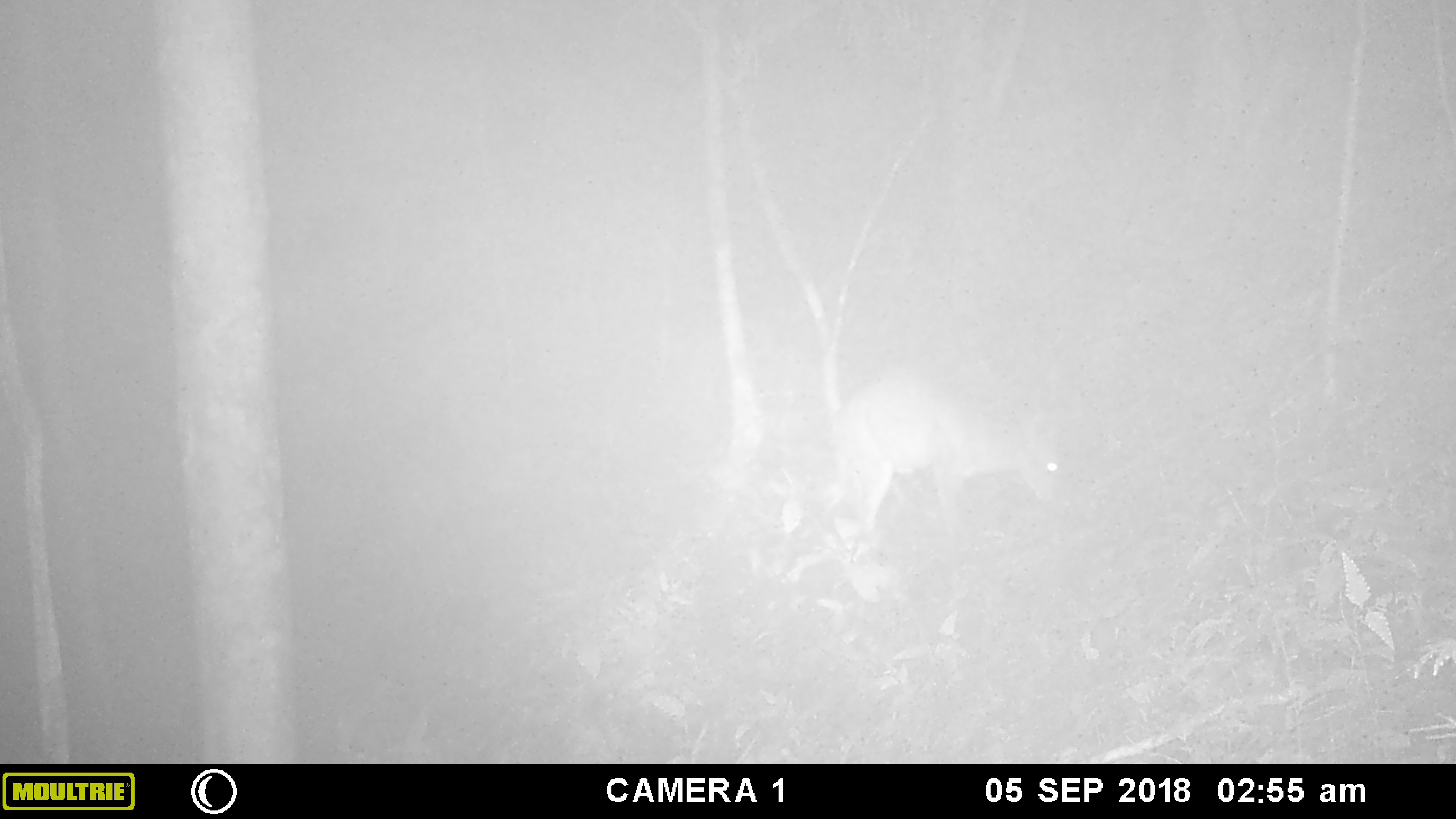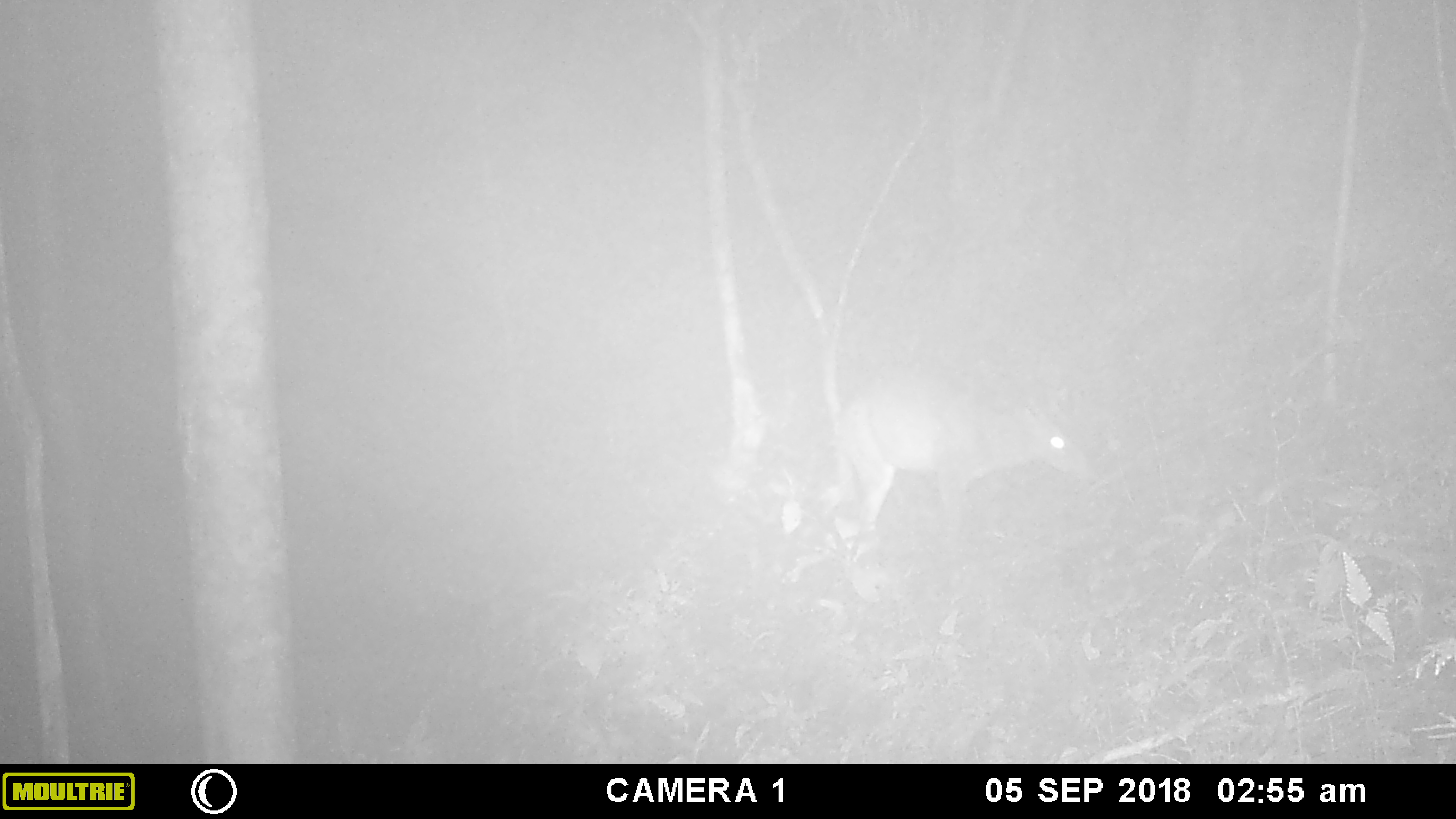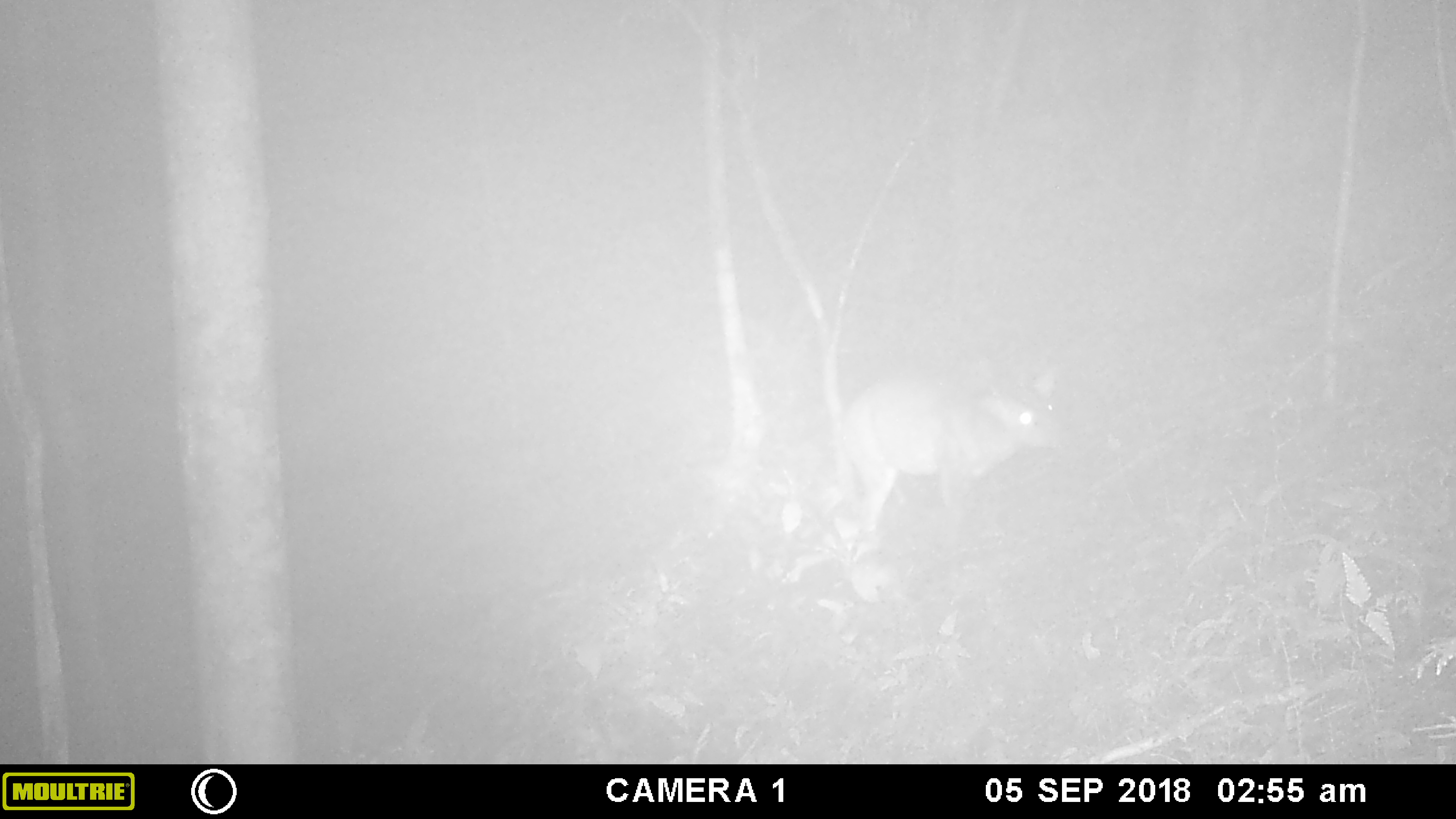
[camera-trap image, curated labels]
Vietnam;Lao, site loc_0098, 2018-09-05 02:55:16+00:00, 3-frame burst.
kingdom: Animalia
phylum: Chordata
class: Mammalia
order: Artiodactyla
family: Cervidae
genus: Muntiacus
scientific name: Muntiacus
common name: muntjacs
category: unidentified muntjac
Unidentified muntjac (muntjacs) (Muntiacus). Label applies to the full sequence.